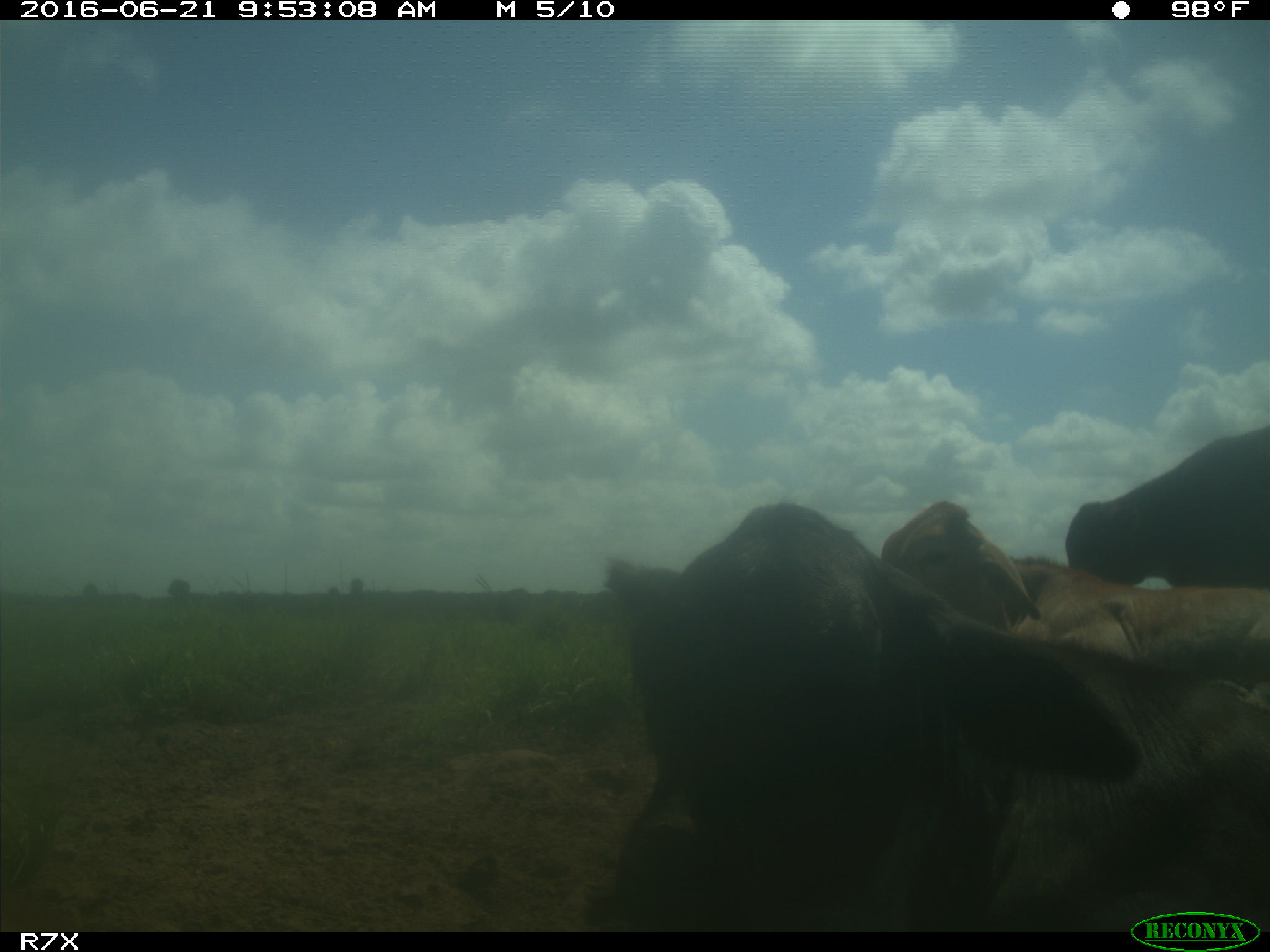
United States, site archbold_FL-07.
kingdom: Animalia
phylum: Chordata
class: Mammalia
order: Artiodactyla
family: Bovidae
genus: Bos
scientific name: Bos taurus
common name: domestic cow